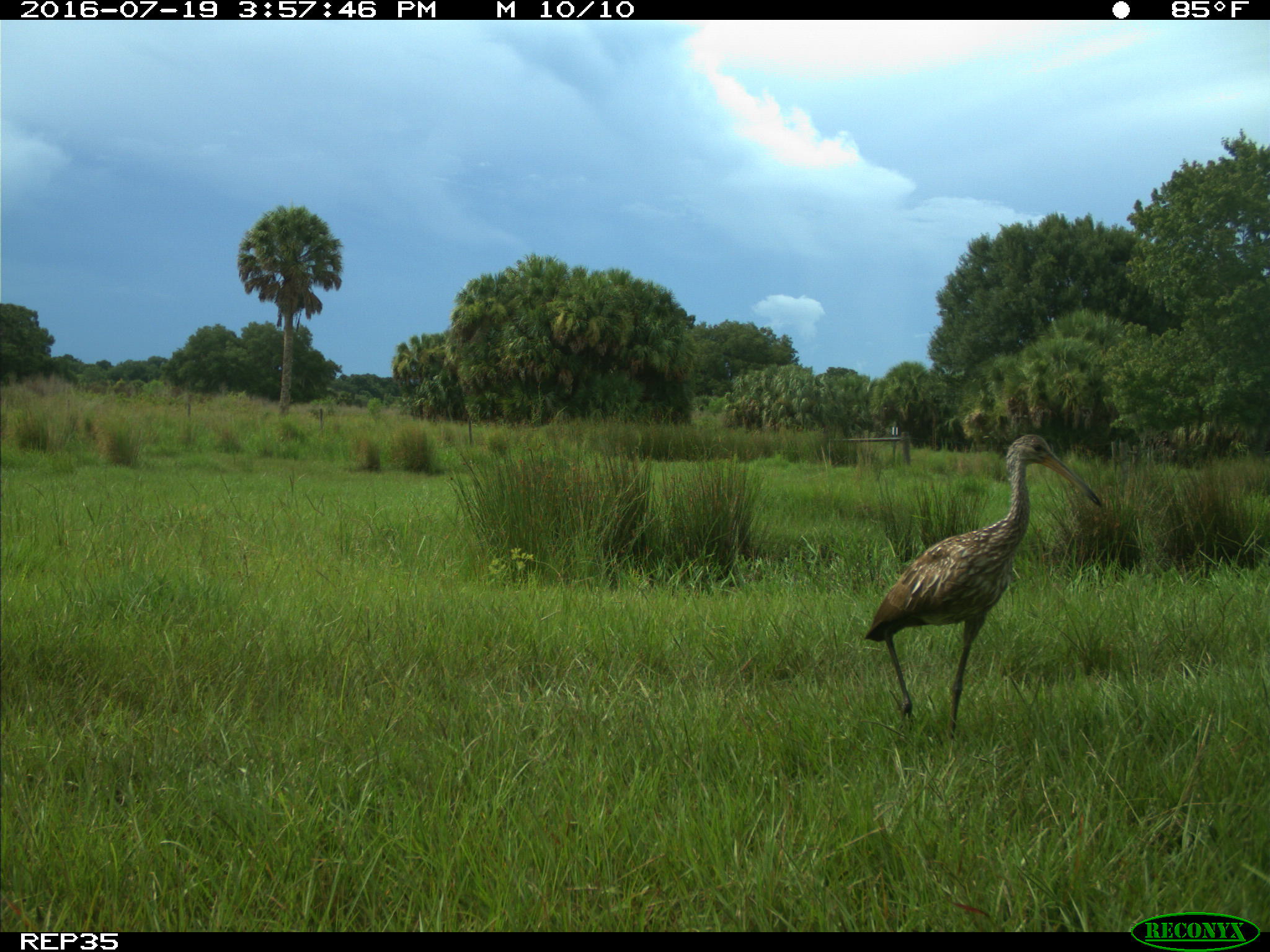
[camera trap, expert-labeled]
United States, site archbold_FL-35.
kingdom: Animalia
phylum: Chordata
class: Aves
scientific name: Aves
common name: birds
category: unidentified bird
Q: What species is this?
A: Unidentified bird (birds) (Aves).